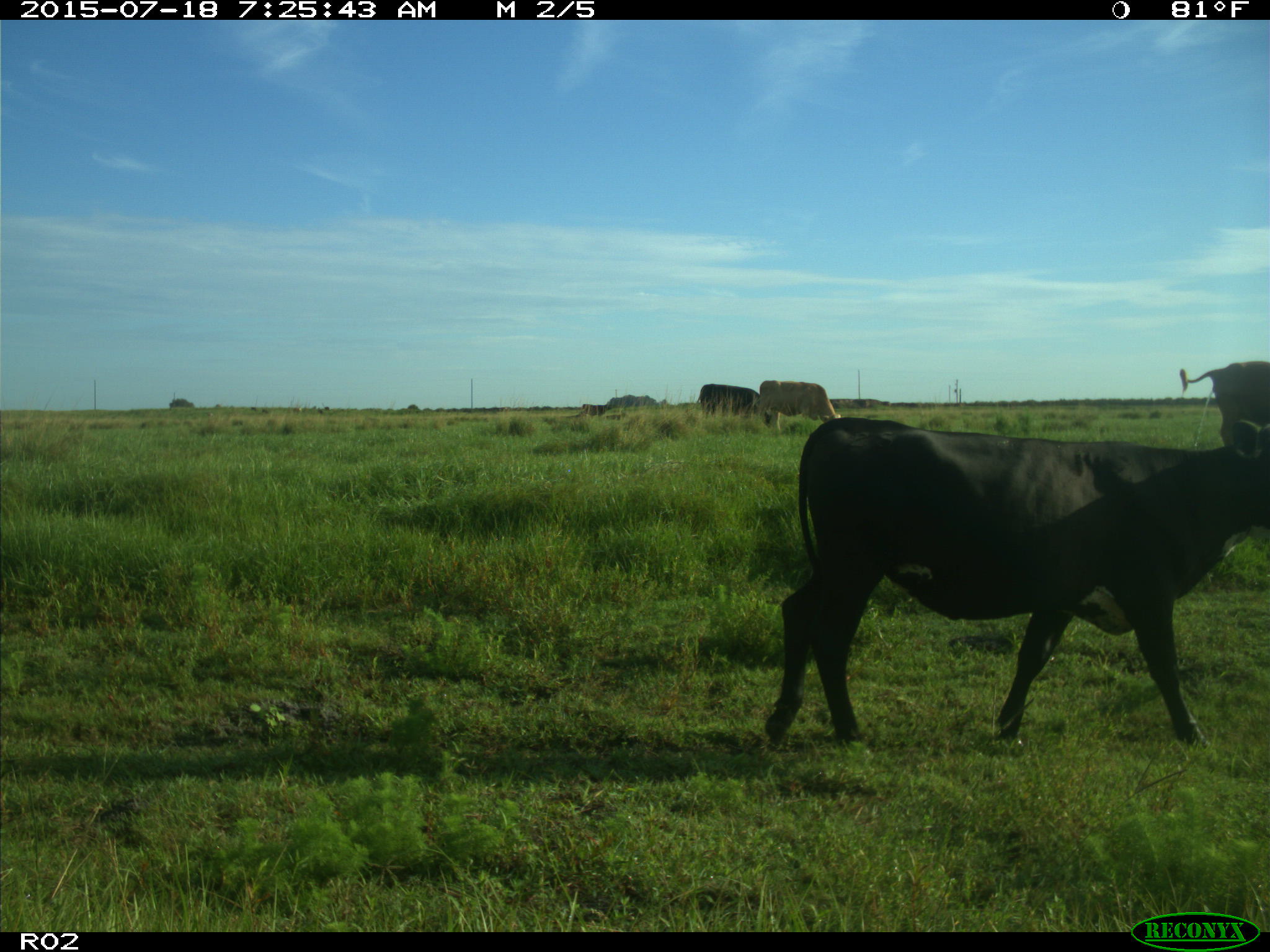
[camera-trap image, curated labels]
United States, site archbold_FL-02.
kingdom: Animalia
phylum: Chordata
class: Mammalia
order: Artiodactyla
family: Bovidae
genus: Bos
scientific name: Bos taurus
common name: domestic cow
Bos taurus (domestic cow).